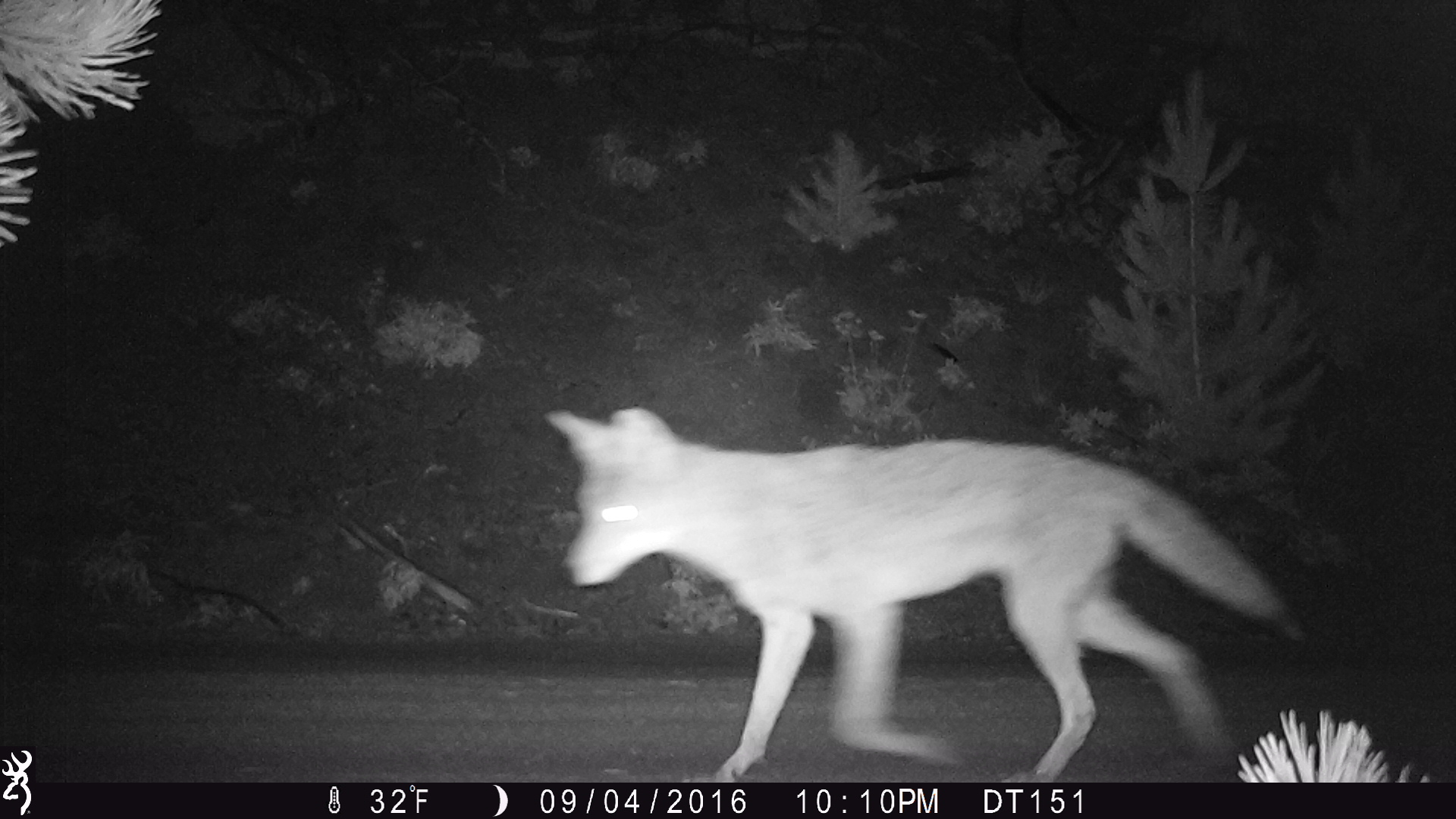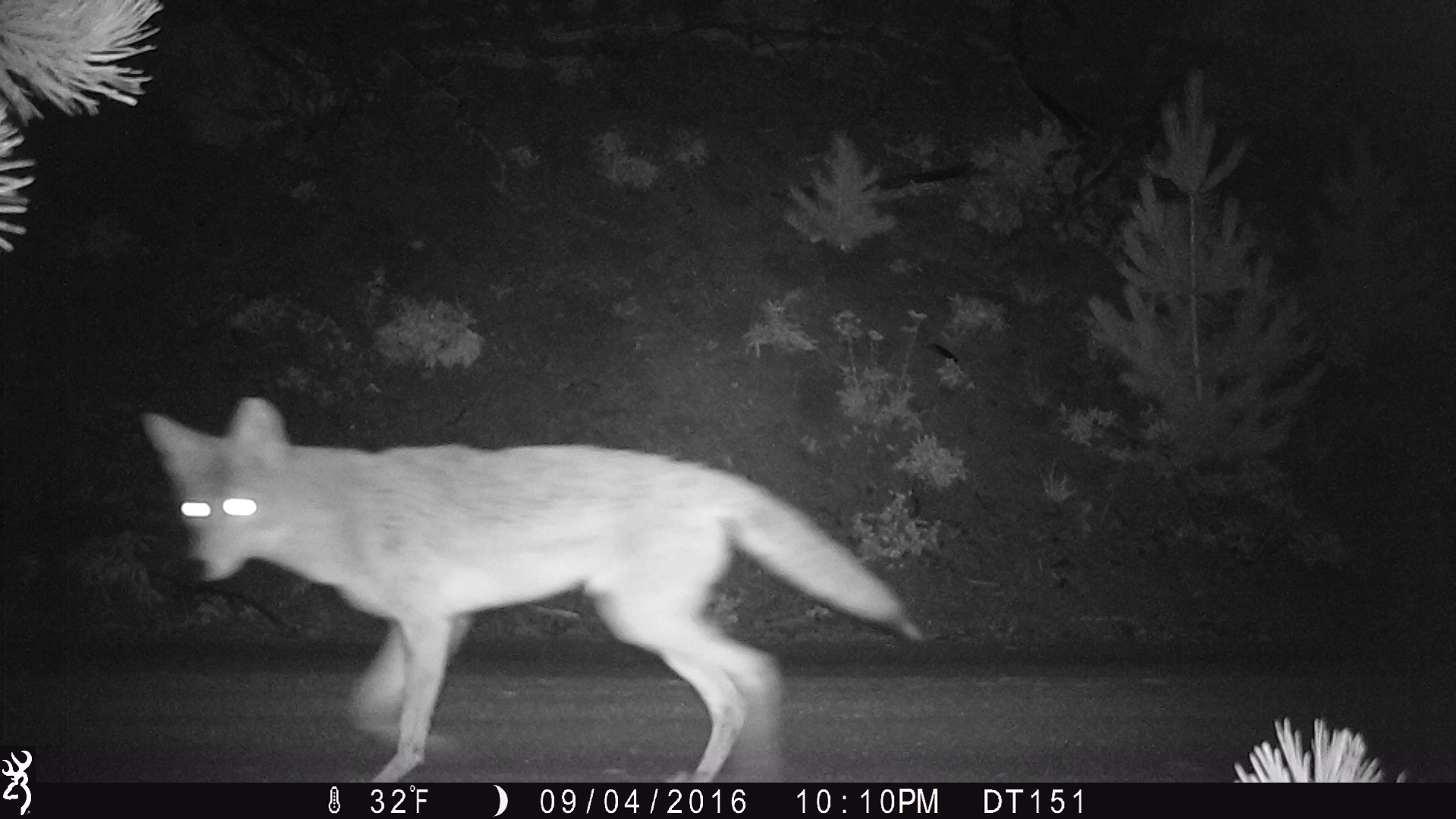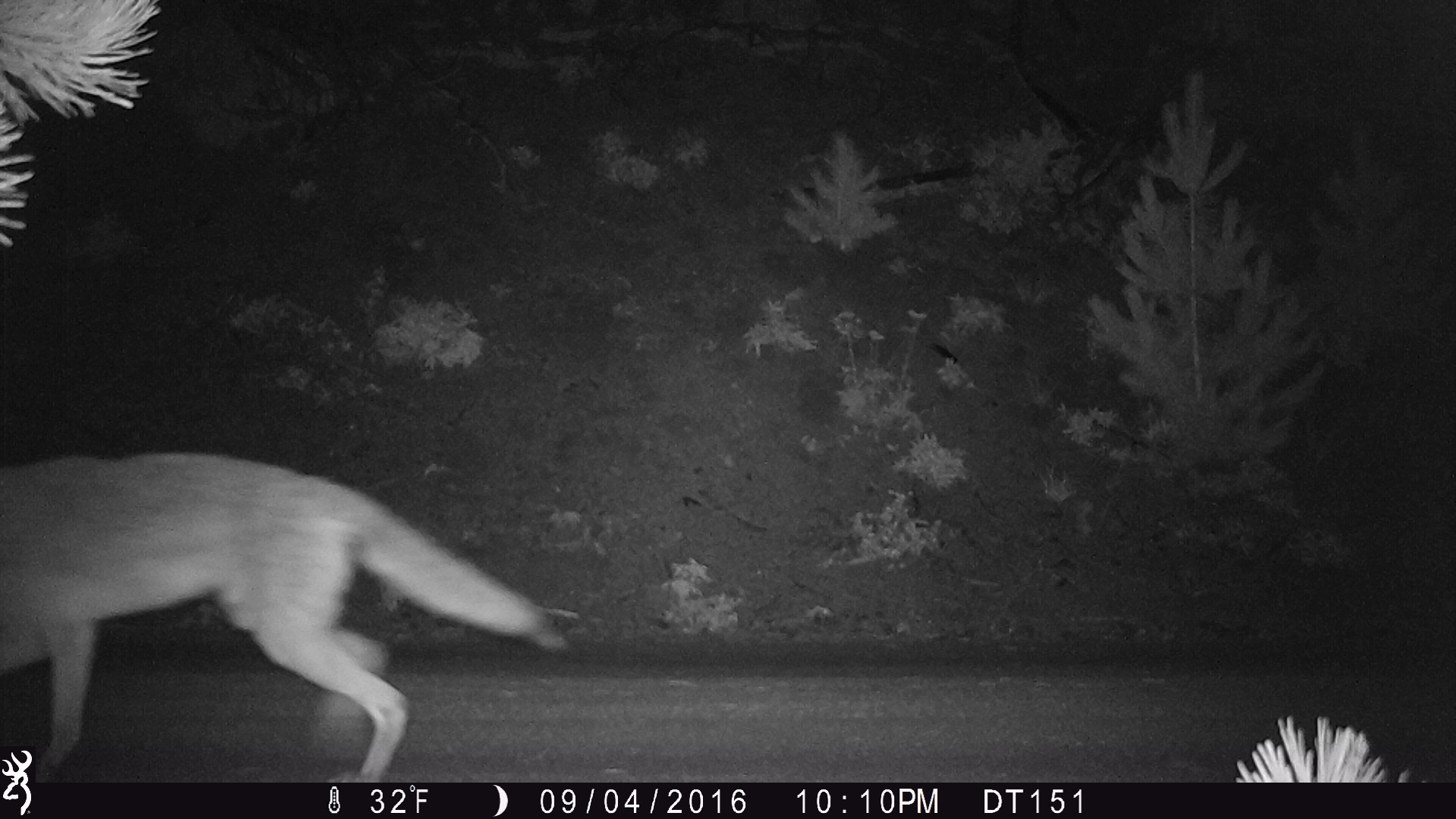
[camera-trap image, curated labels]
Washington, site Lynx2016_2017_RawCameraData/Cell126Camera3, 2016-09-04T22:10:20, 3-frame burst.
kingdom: Animalia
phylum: Chordata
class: Mammalia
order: Carnivora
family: Canidae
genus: Canis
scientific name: Canis latrans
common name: coyote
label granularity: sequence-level